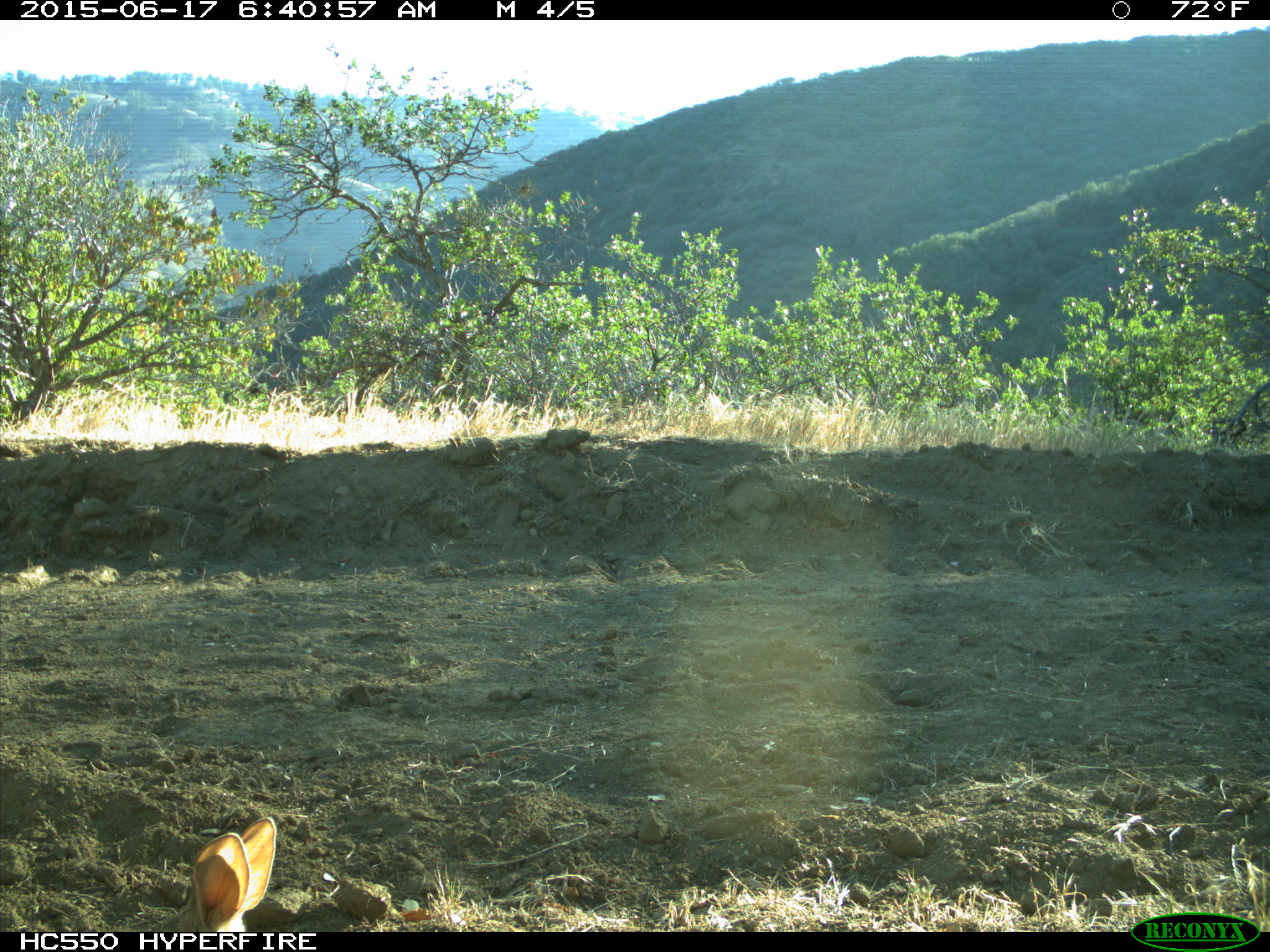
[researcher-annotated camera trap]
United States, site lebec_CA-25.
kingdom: Animalia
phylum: Chordata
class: Mammalia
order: Lagomorpha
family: Leporidae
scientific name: Leporidae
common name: rabbits and hares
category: unidentified rabbit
Unidentified rabbit (rabbits and hares) (Leporidae).